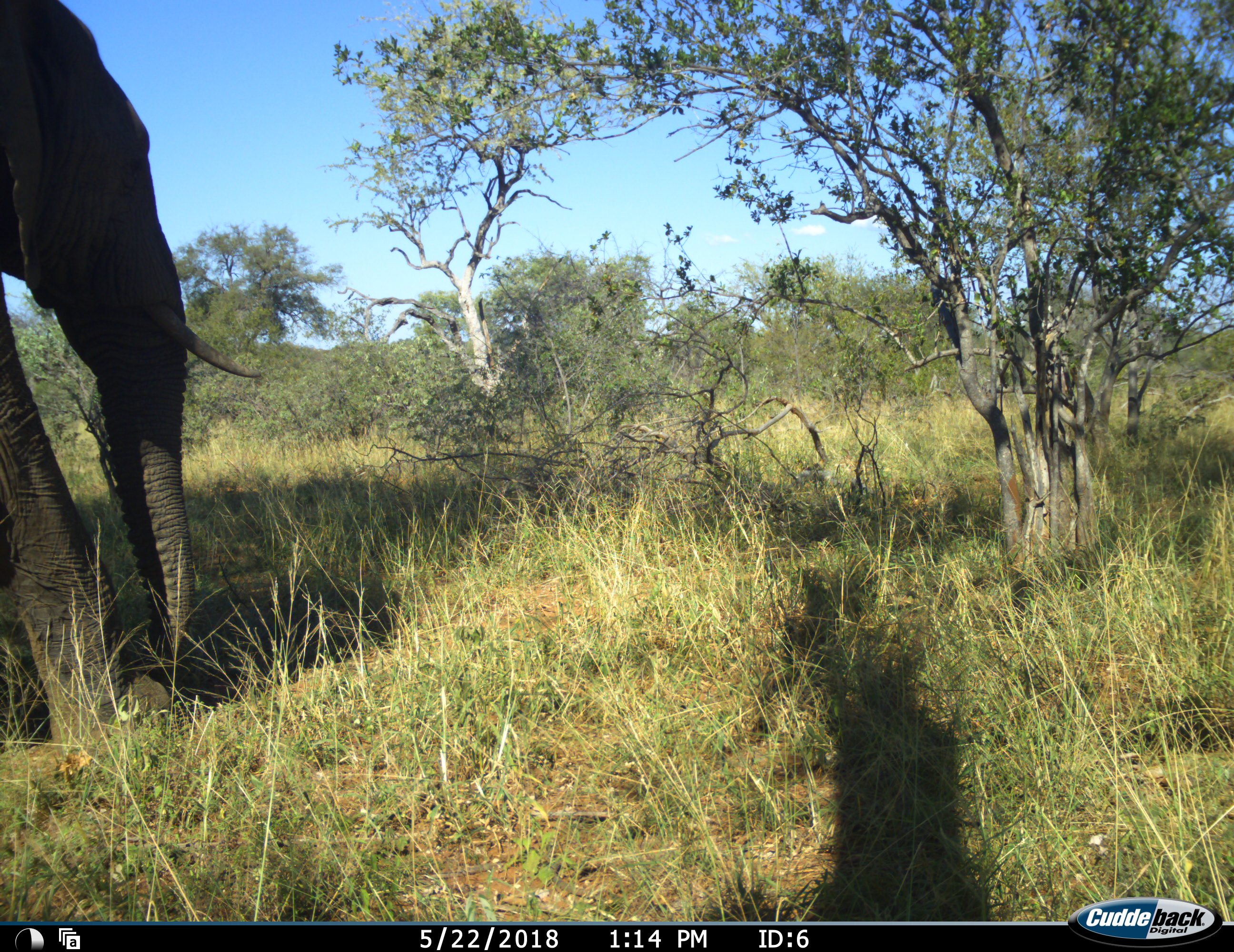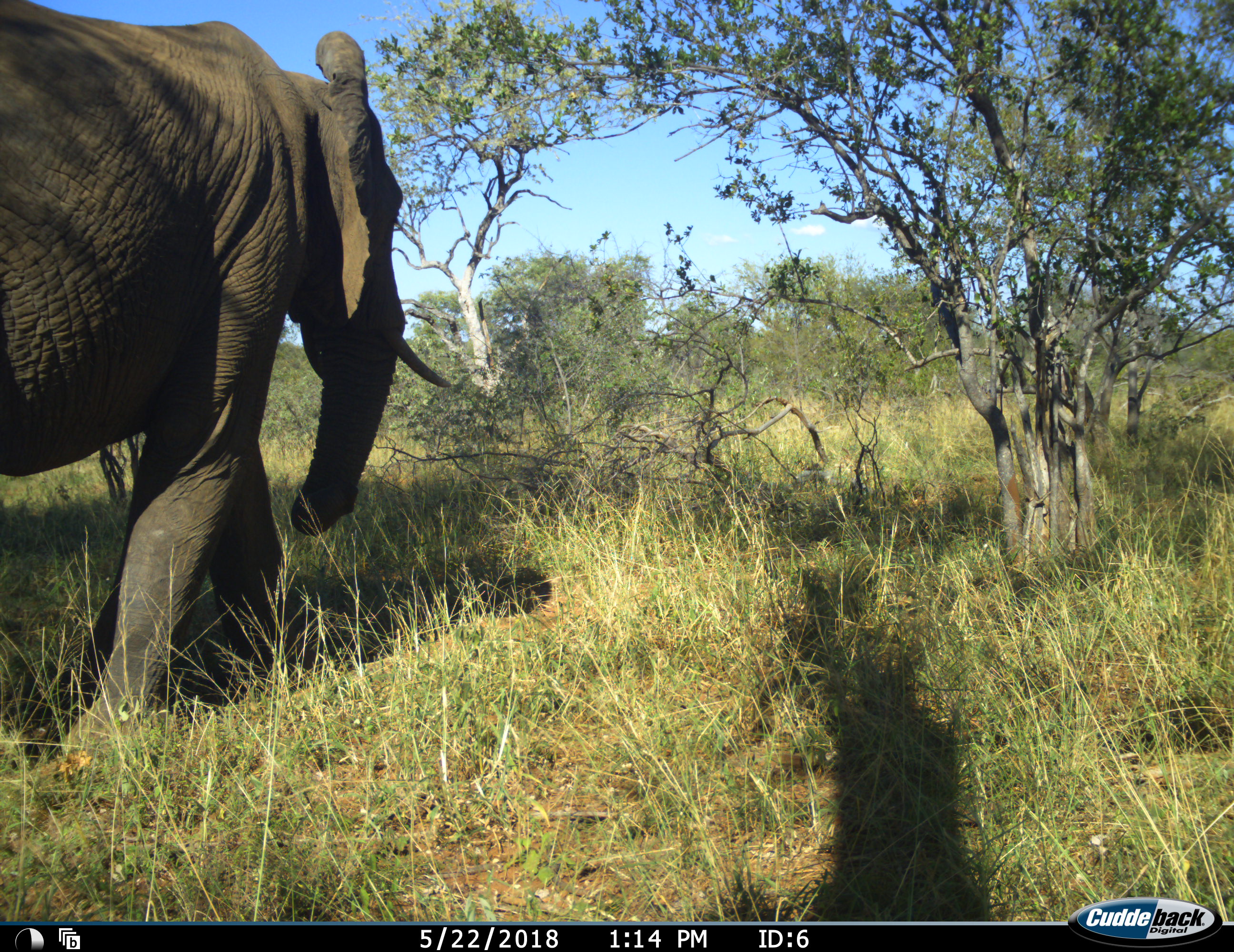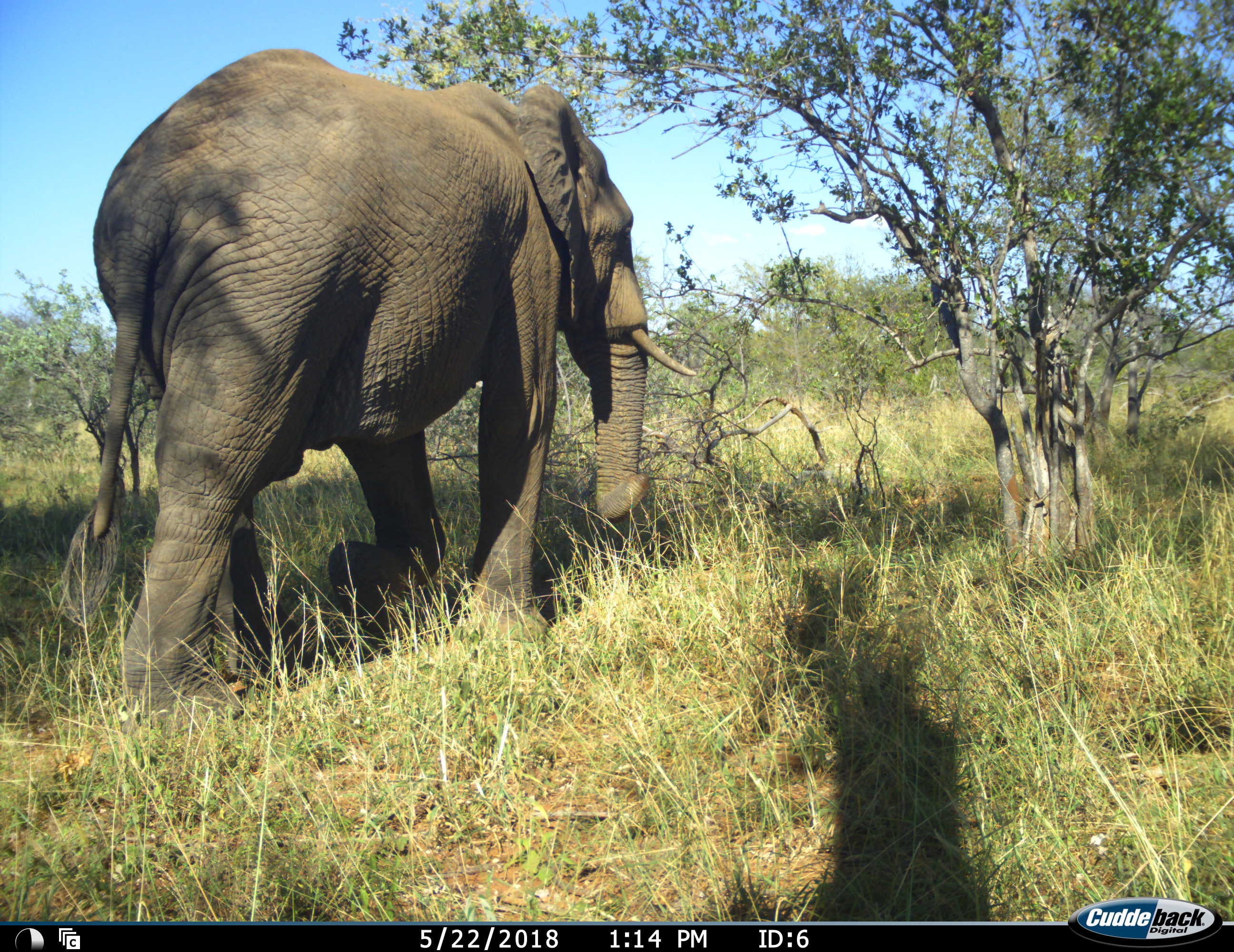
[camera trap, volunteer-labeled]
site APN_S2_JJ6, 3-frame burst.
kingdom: Animalia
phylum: Chordata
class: Mammalia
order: Proboscidea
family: Elephantidae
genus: Loxodonta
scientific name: Loxodonta africana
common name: african bush elephant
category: elephant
Elephant (african bush elephant) (Loxodonta africana), count 1. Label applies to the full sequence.